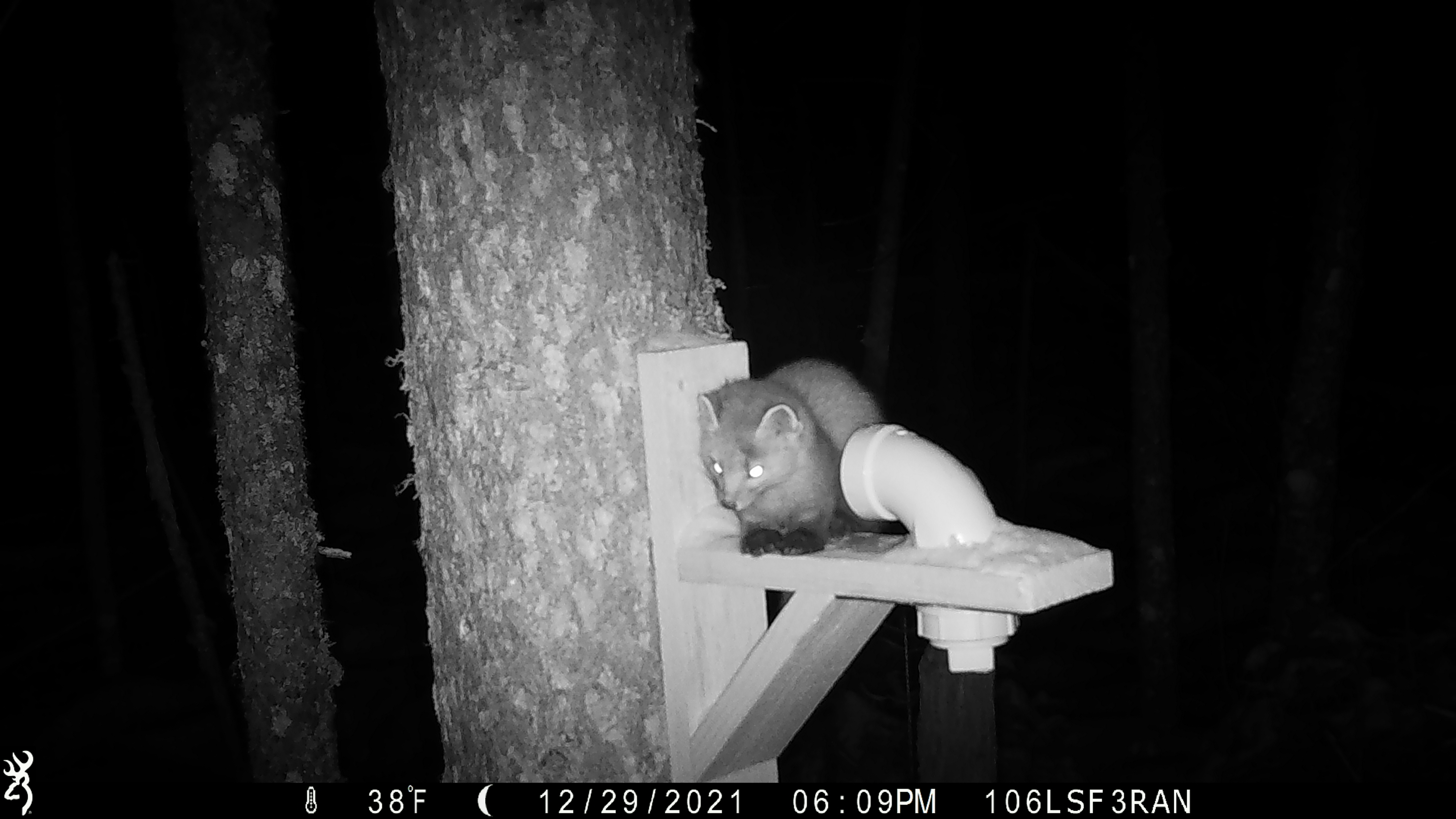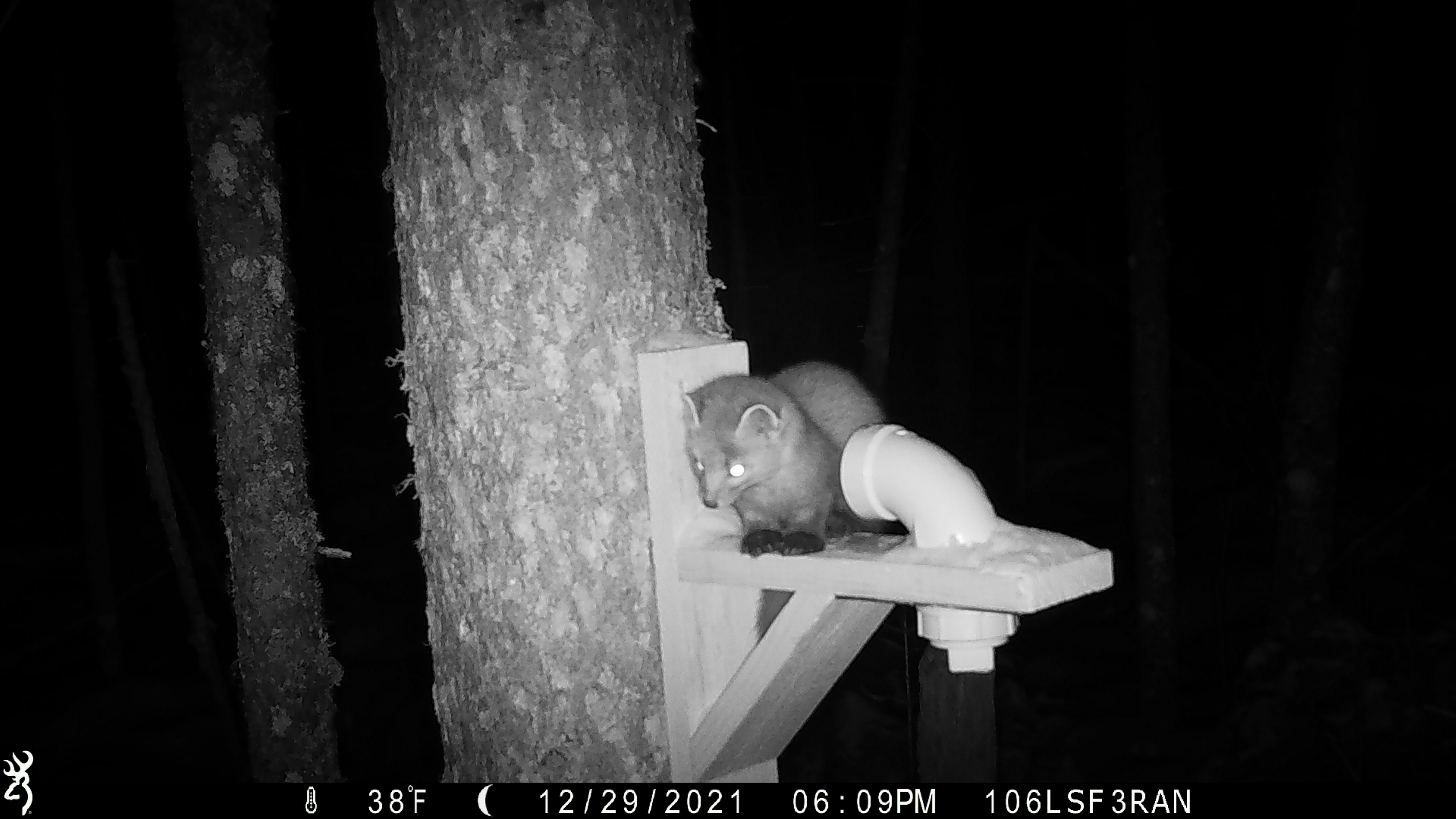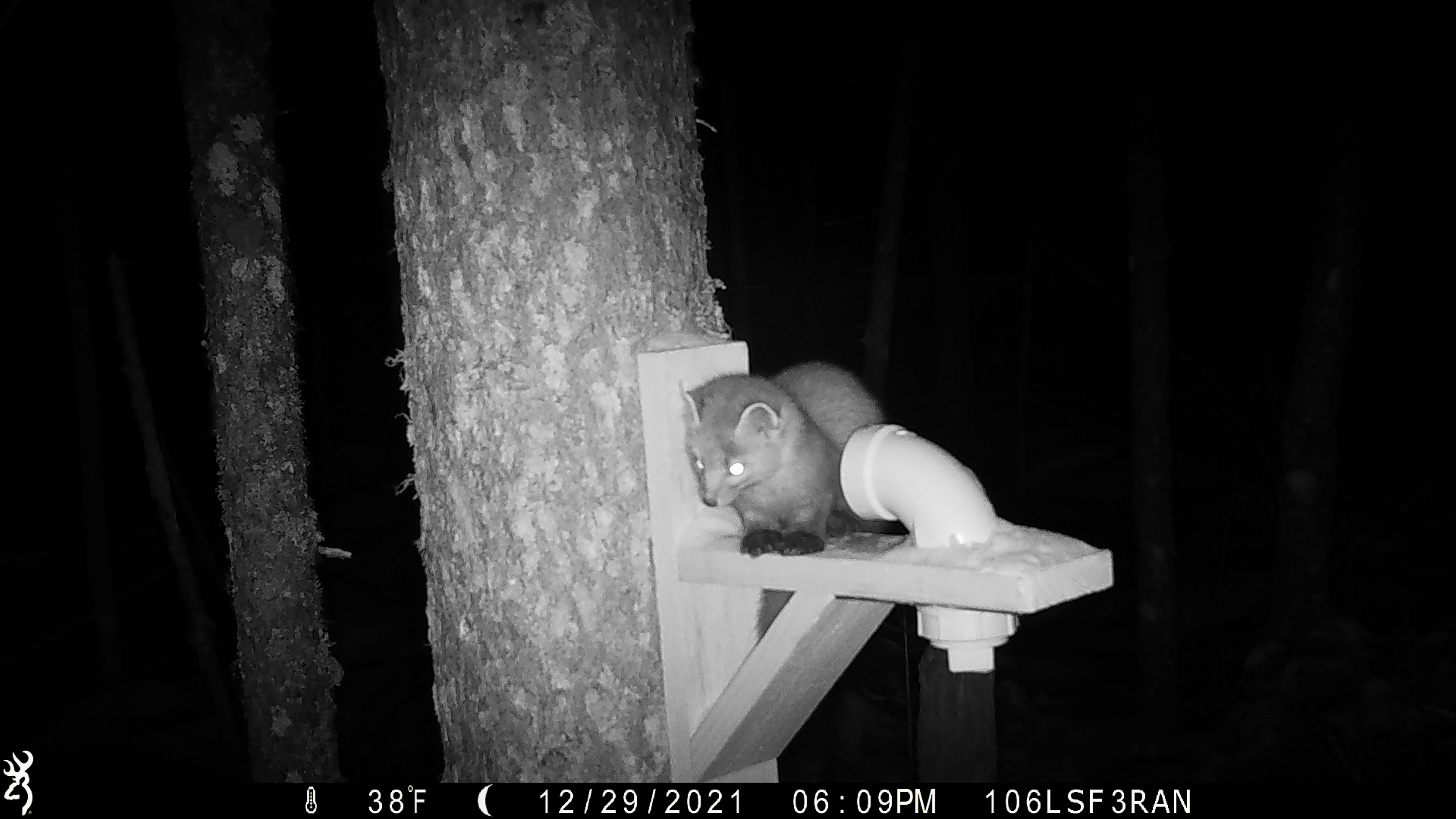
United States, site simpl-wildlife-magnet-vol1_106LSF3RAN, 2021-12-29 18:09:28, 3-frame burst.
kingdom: Animalia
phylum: Chordata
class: Mammalia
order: Carnivora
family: Mustelidae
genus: Martes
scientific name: Martes americana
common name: american marten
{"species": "american marten (Martes americana)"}